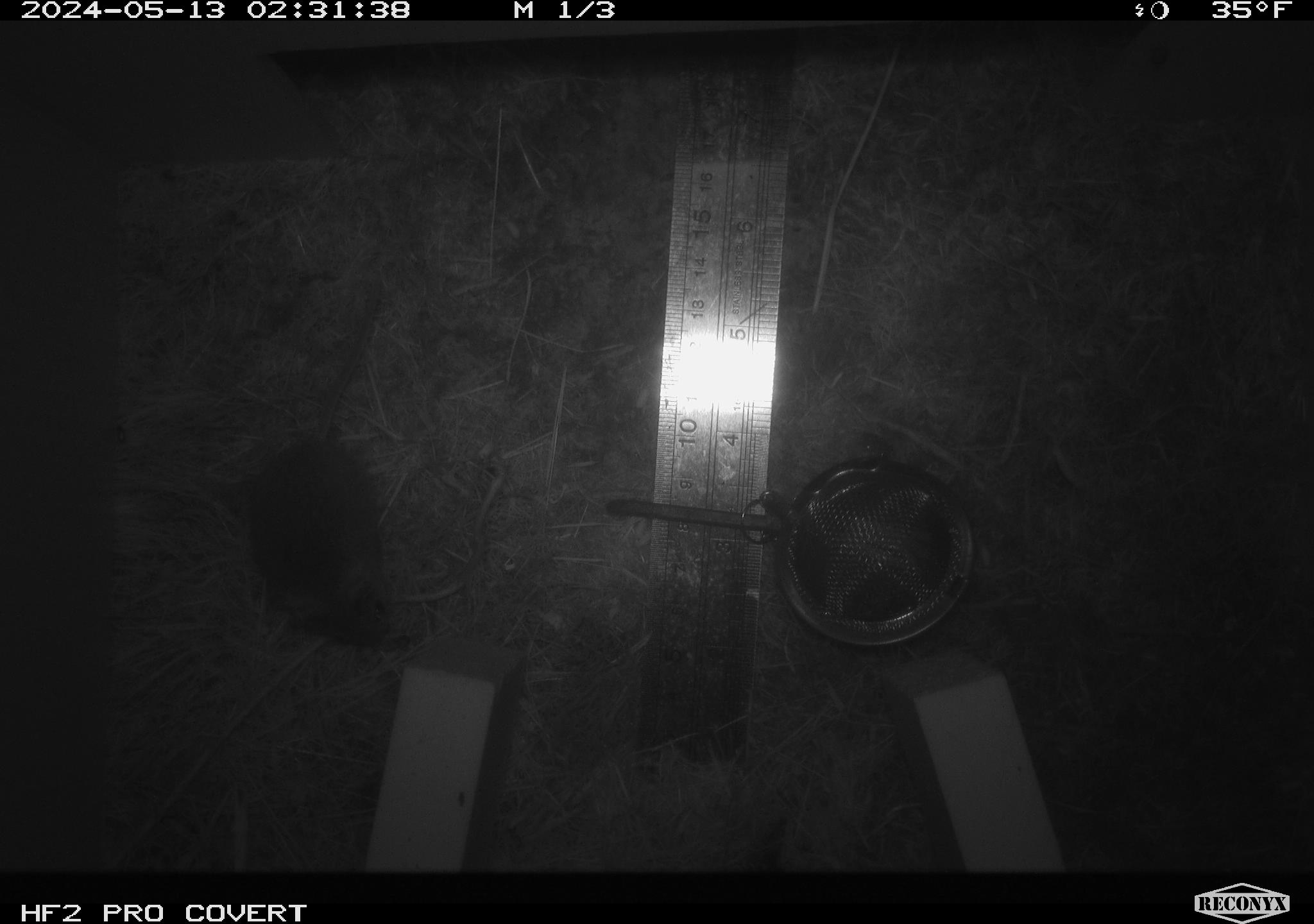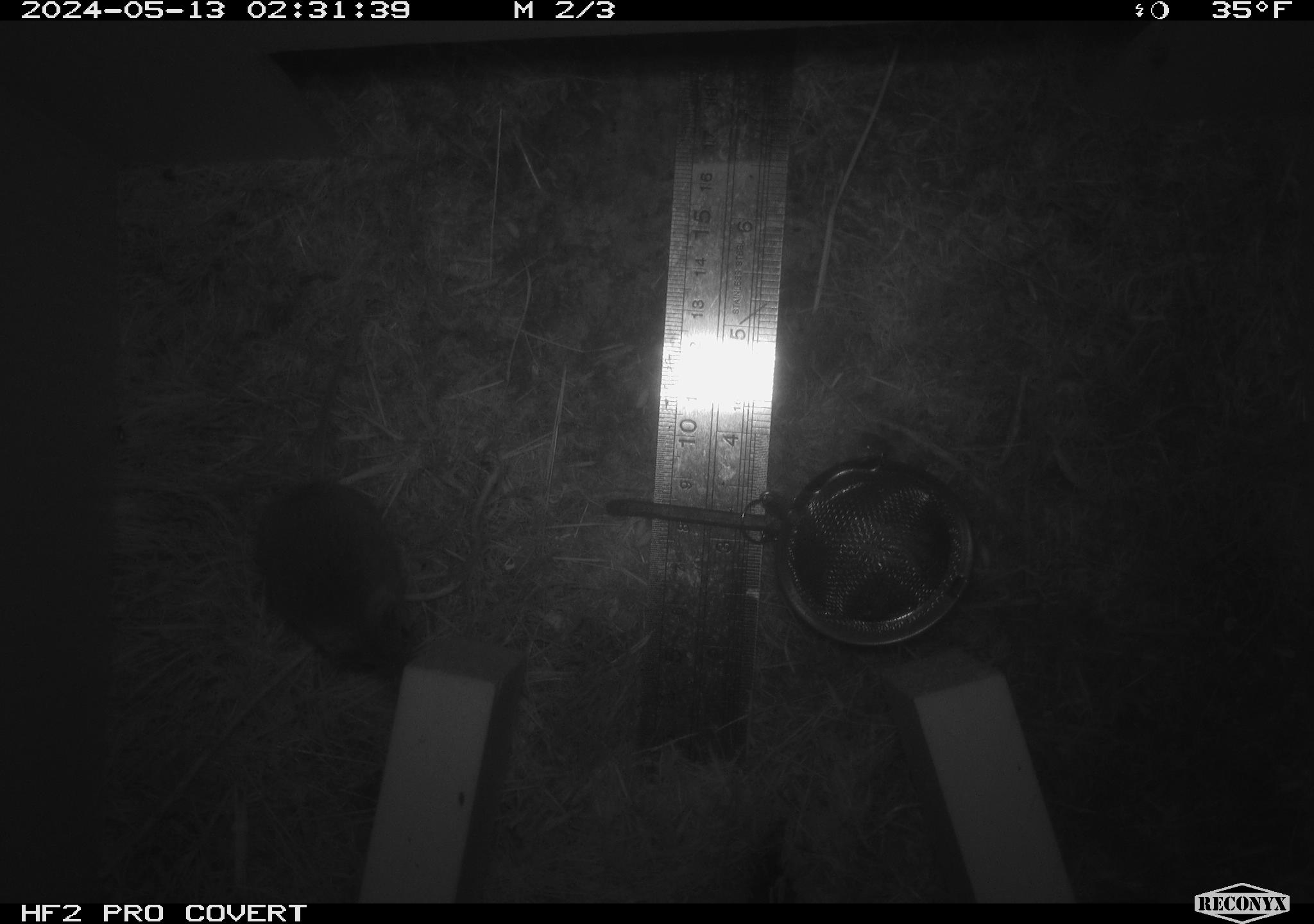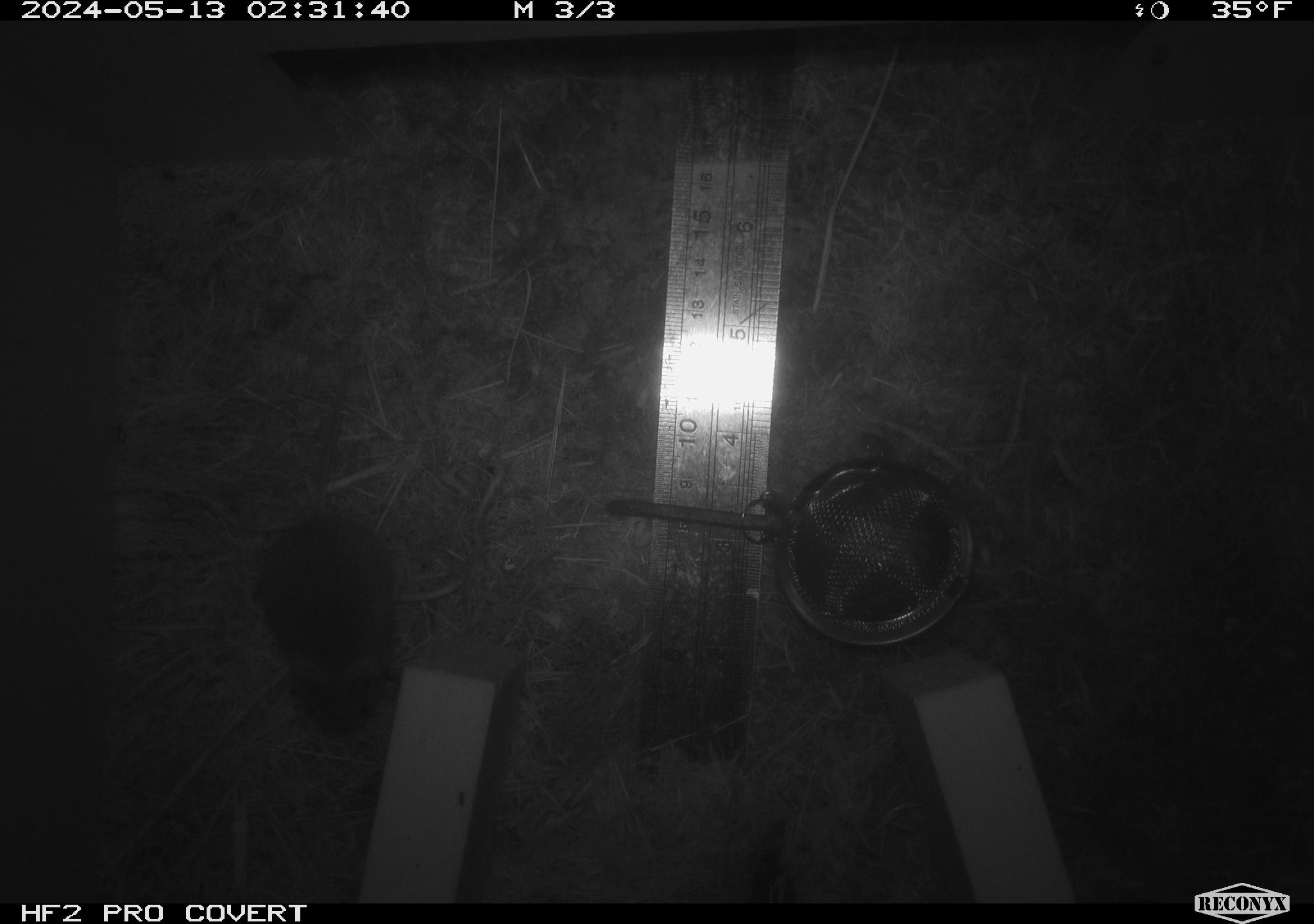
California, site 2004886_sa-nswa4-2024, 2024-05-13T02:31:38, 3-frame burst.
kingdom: Animalia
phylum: Chordata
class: Mammalia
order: Rodentia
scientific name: Rodentia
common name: mouse species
Mouse species (Rodentia).